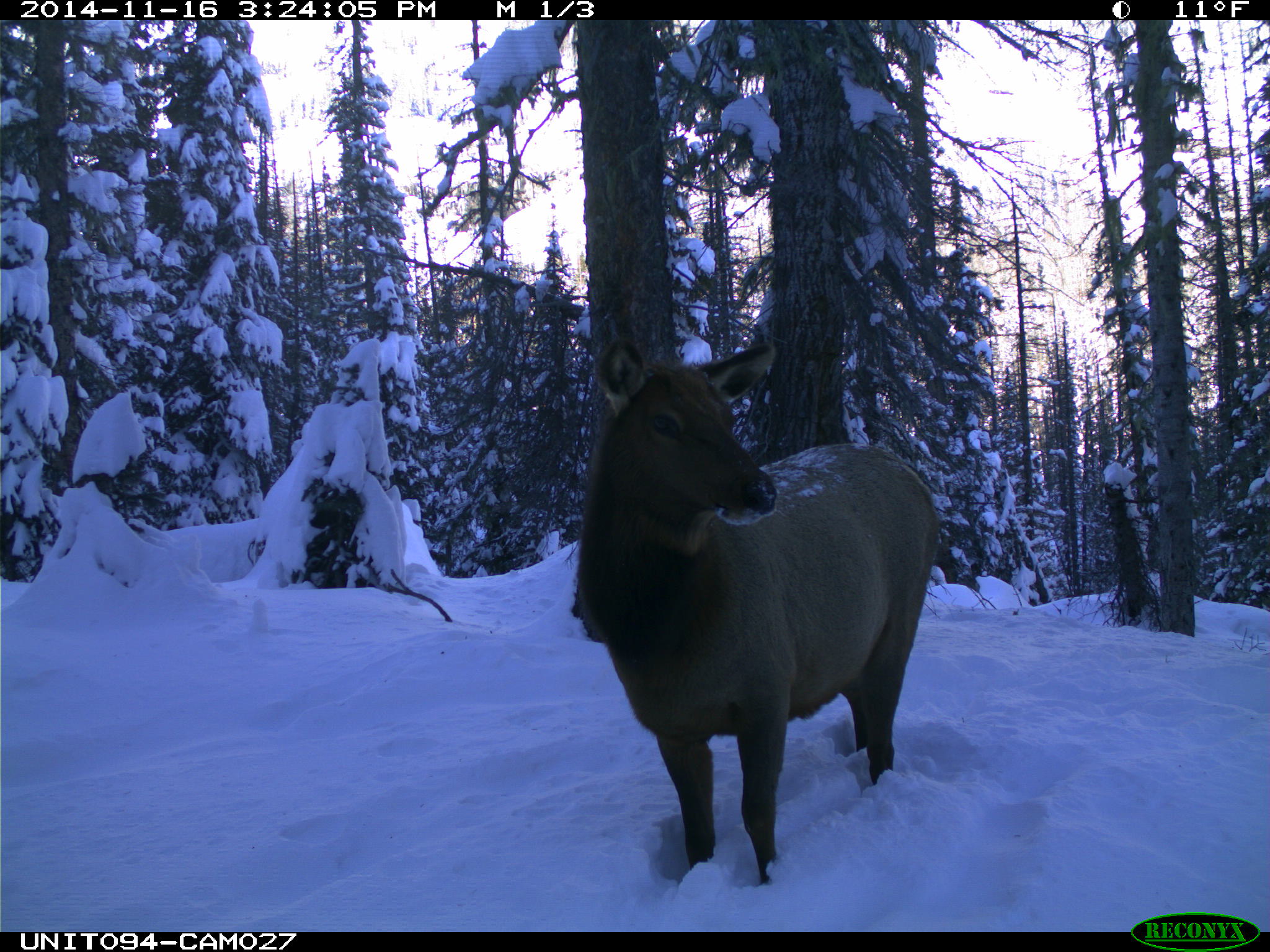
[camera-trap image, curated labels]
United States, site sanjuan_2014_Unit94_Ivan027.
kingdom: Animalia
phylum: Chordata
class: Mammalia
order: Artiodactyla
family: Cervidae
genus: Cervus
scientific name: Cervus elaphus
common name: red deer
Cervus elaphus (red deer).